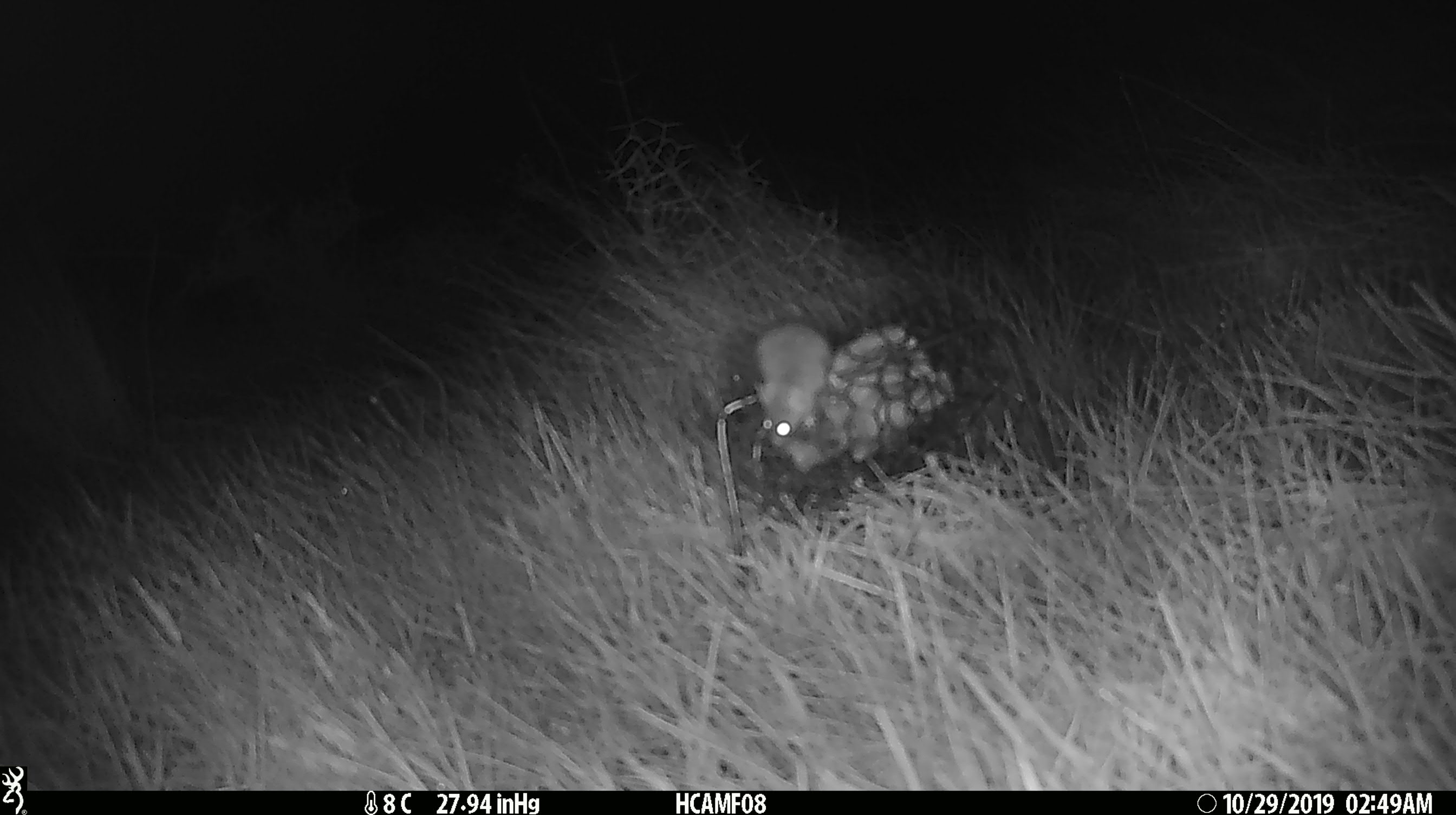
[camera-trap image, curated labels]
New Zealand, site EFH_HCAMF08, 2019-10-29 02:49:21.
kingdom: Animalia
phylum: Chordata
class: Mammalia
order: Rodentia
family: Muridae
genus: Mus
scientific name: Mus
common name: mouse